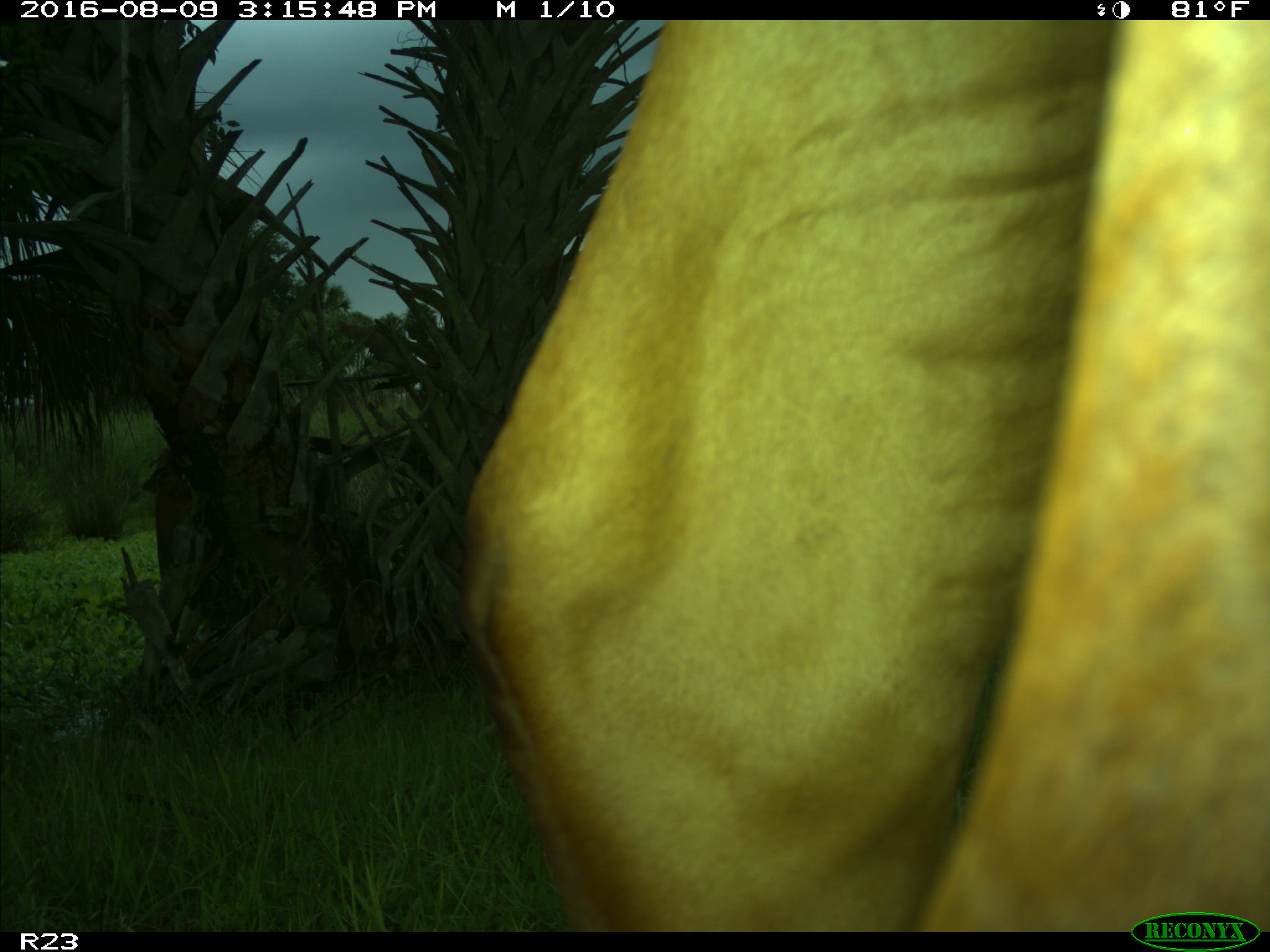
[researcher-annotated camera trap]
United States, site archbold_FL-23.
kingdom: Animalia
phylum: Chordata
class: Mammalia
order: Artiodactyla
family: Bovidae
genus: Bos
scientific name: Bos taurus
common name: domestic cow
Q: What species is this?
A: Bos taurus (domestic cow).